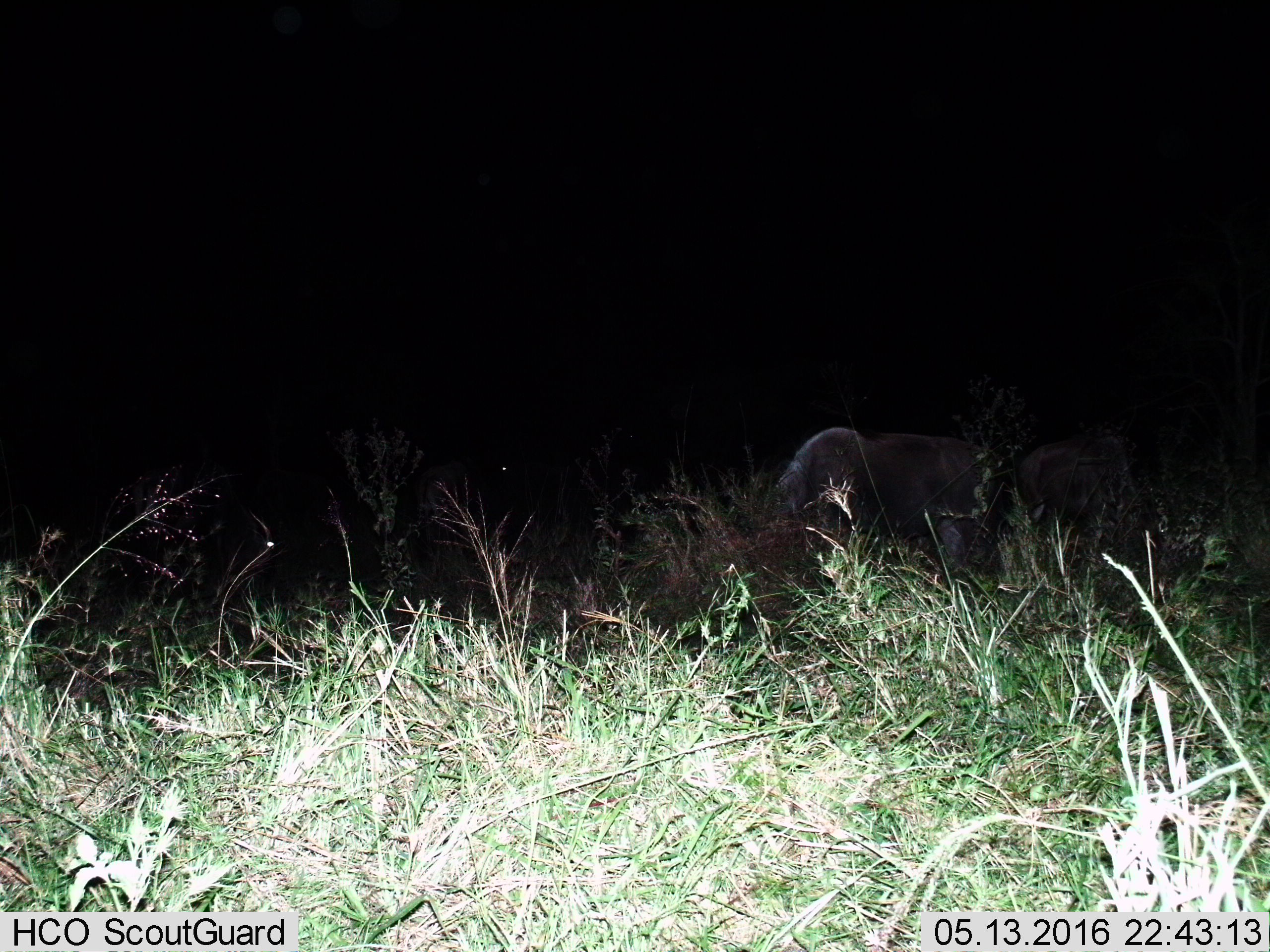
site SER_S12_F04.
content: unidentified animal